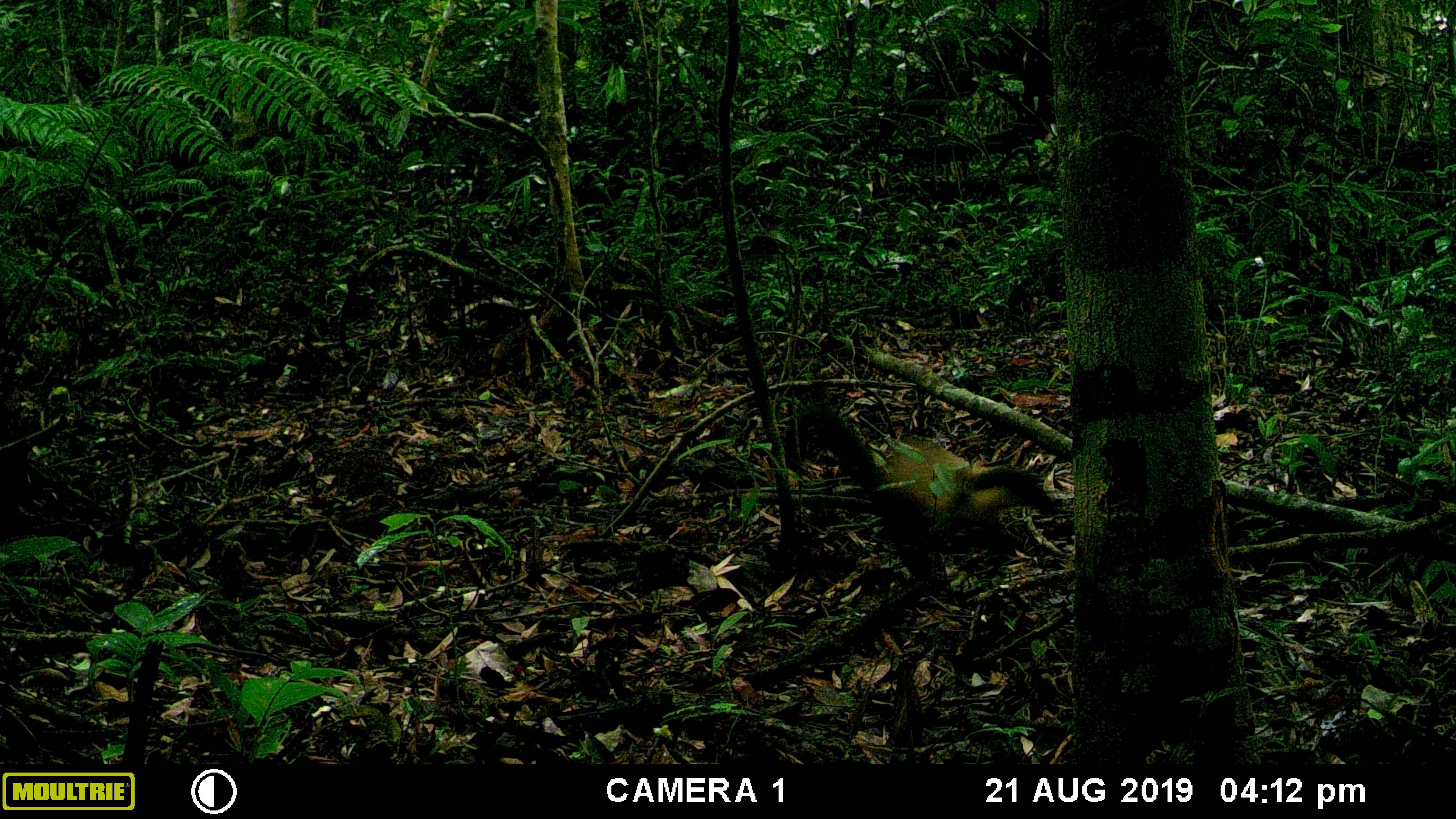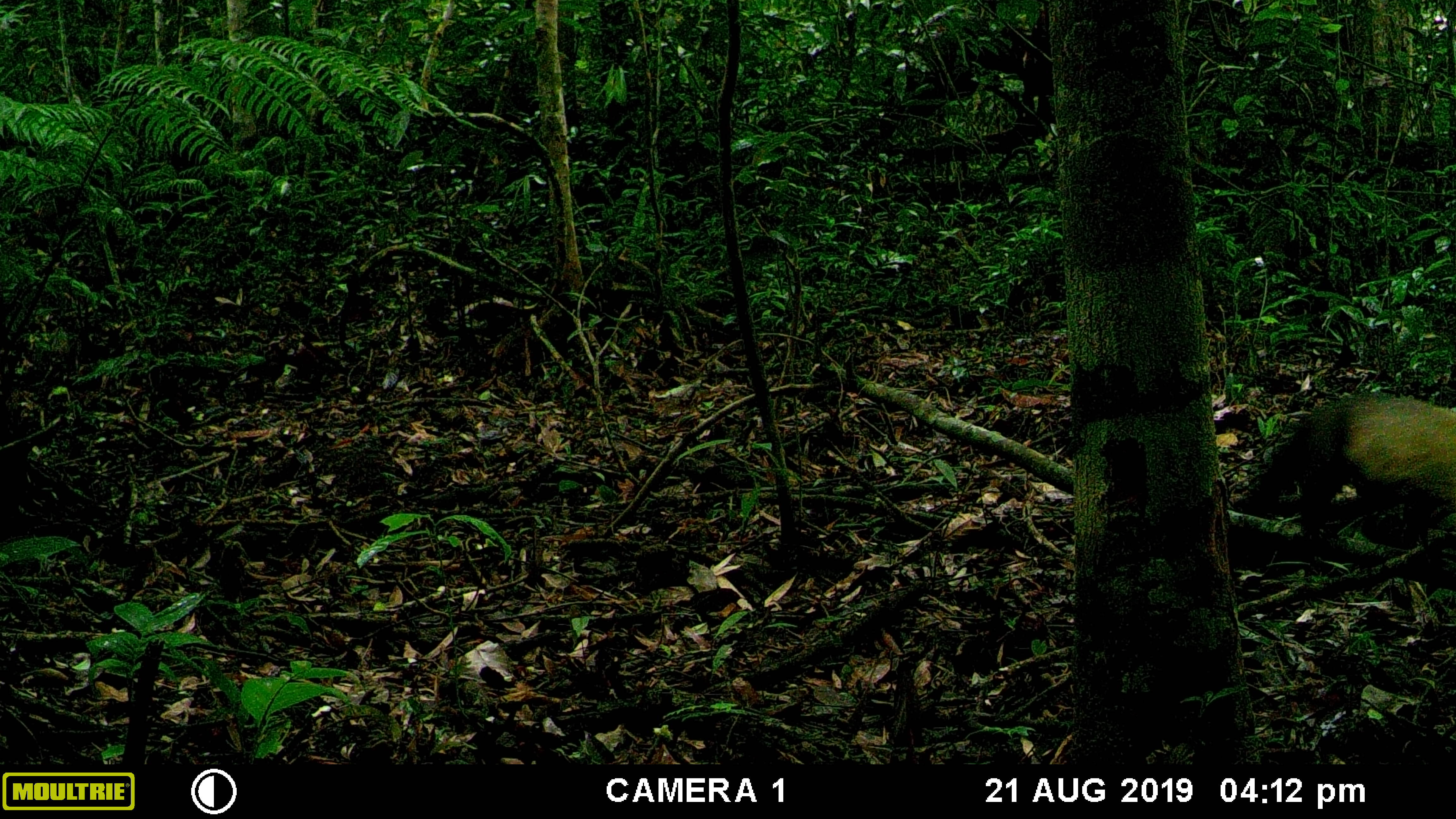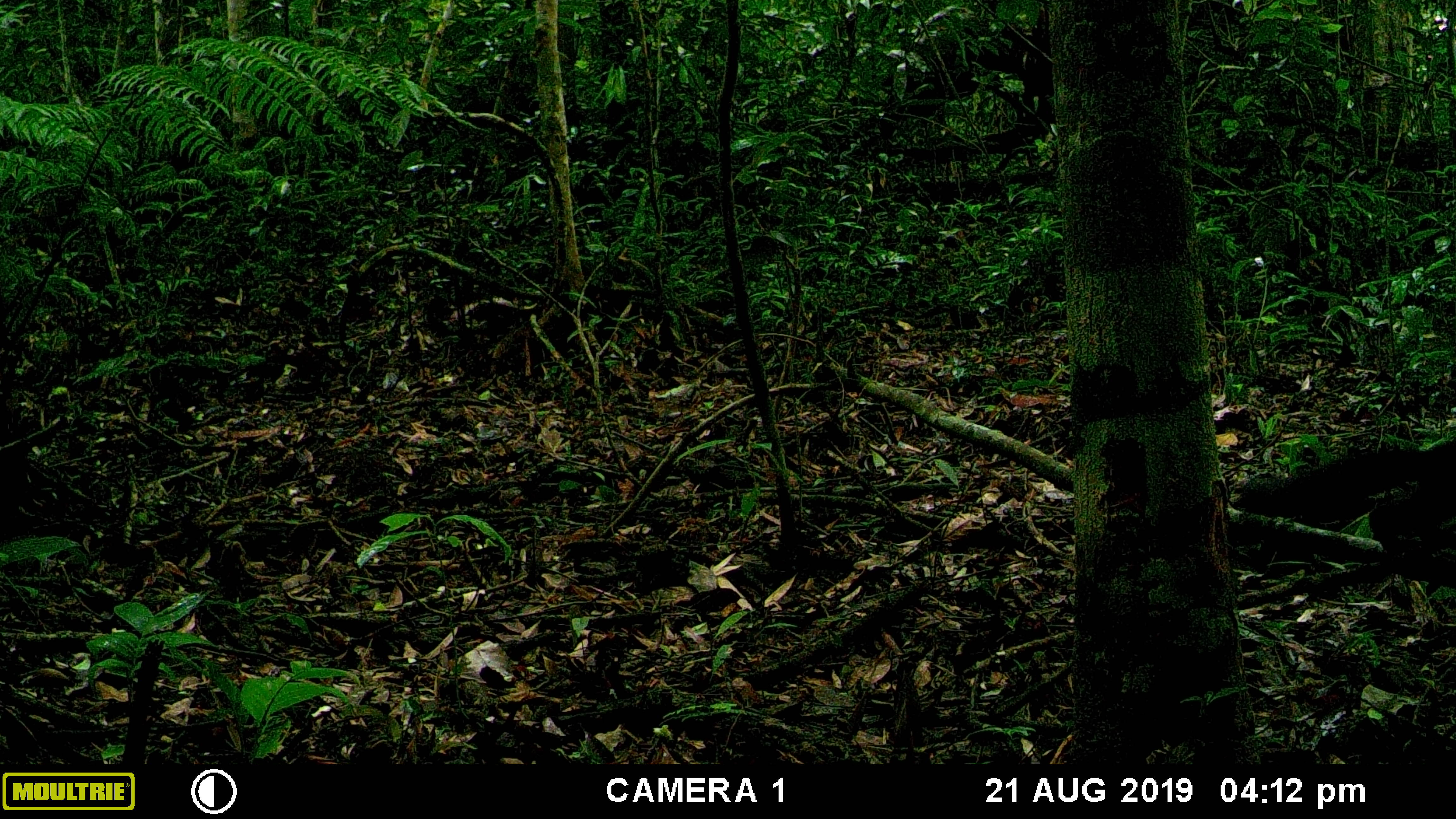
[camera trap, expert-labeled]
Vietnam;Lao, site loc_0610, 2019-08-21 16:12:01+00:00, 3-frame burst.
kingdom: Animalia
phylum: Chordata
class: Mammalia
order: Carnivora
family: Mustelidae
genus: Martes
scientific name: Martes flavigula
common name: yellow-throated marten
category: yellow throated marten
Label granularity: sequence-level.